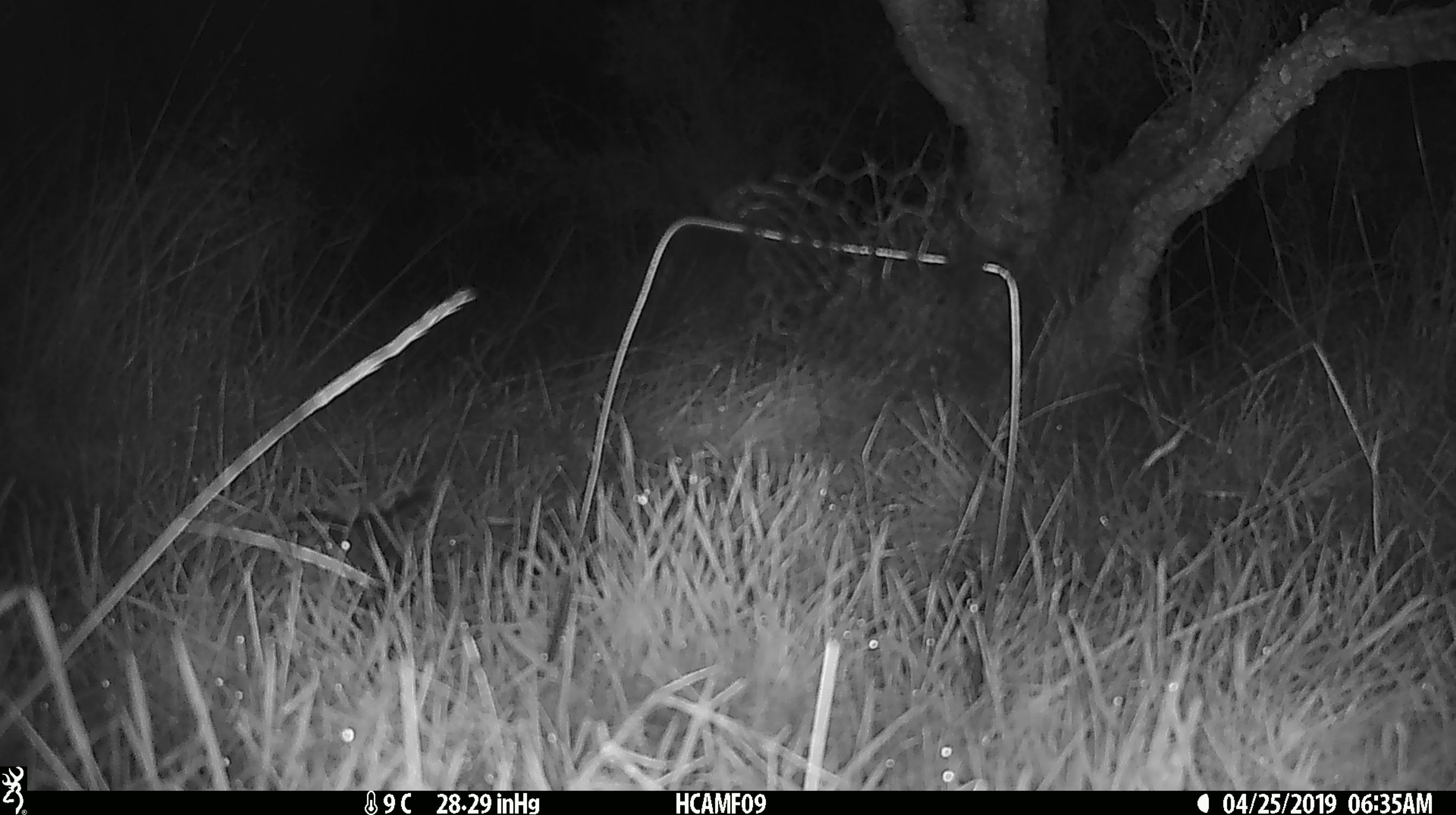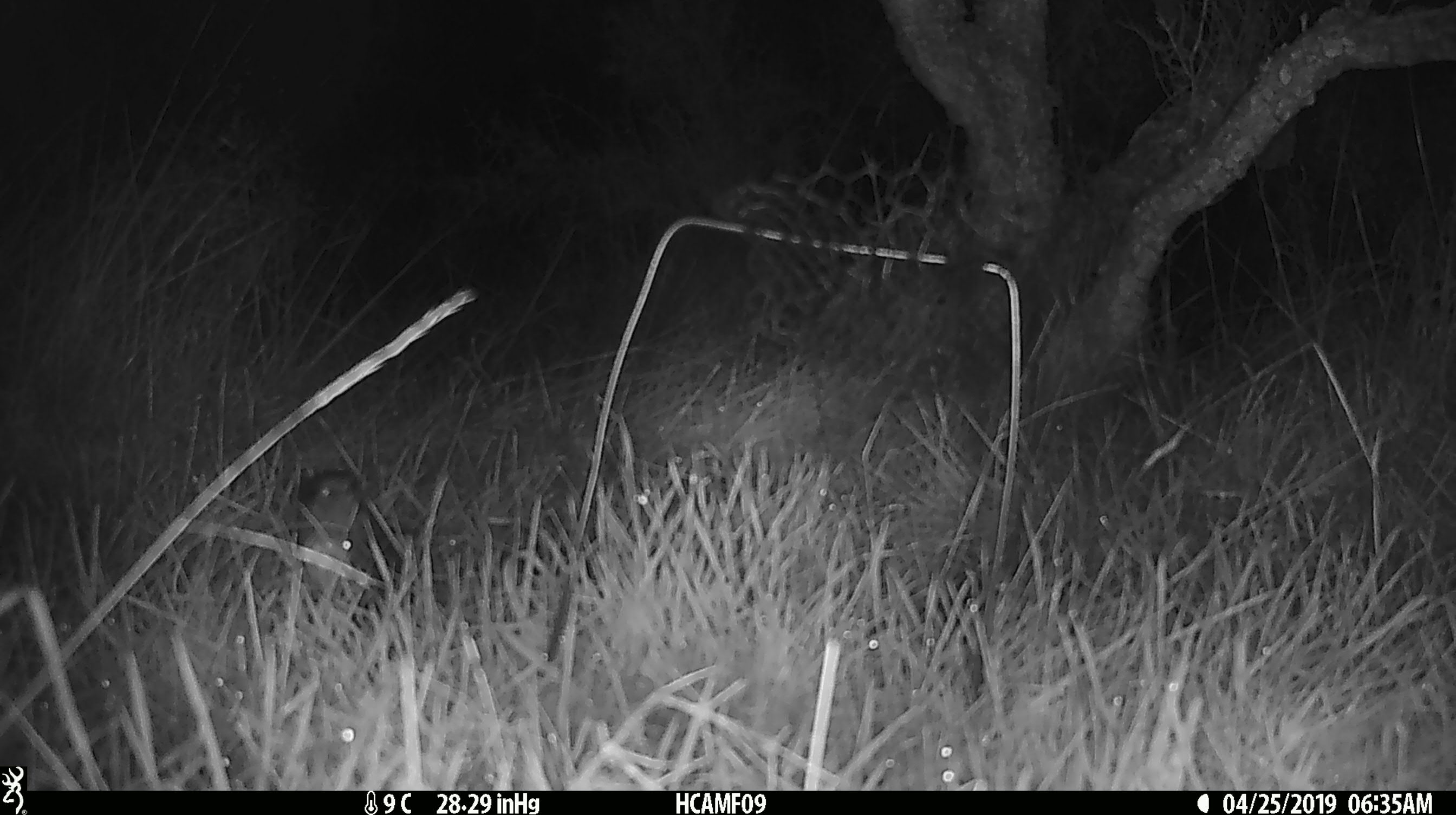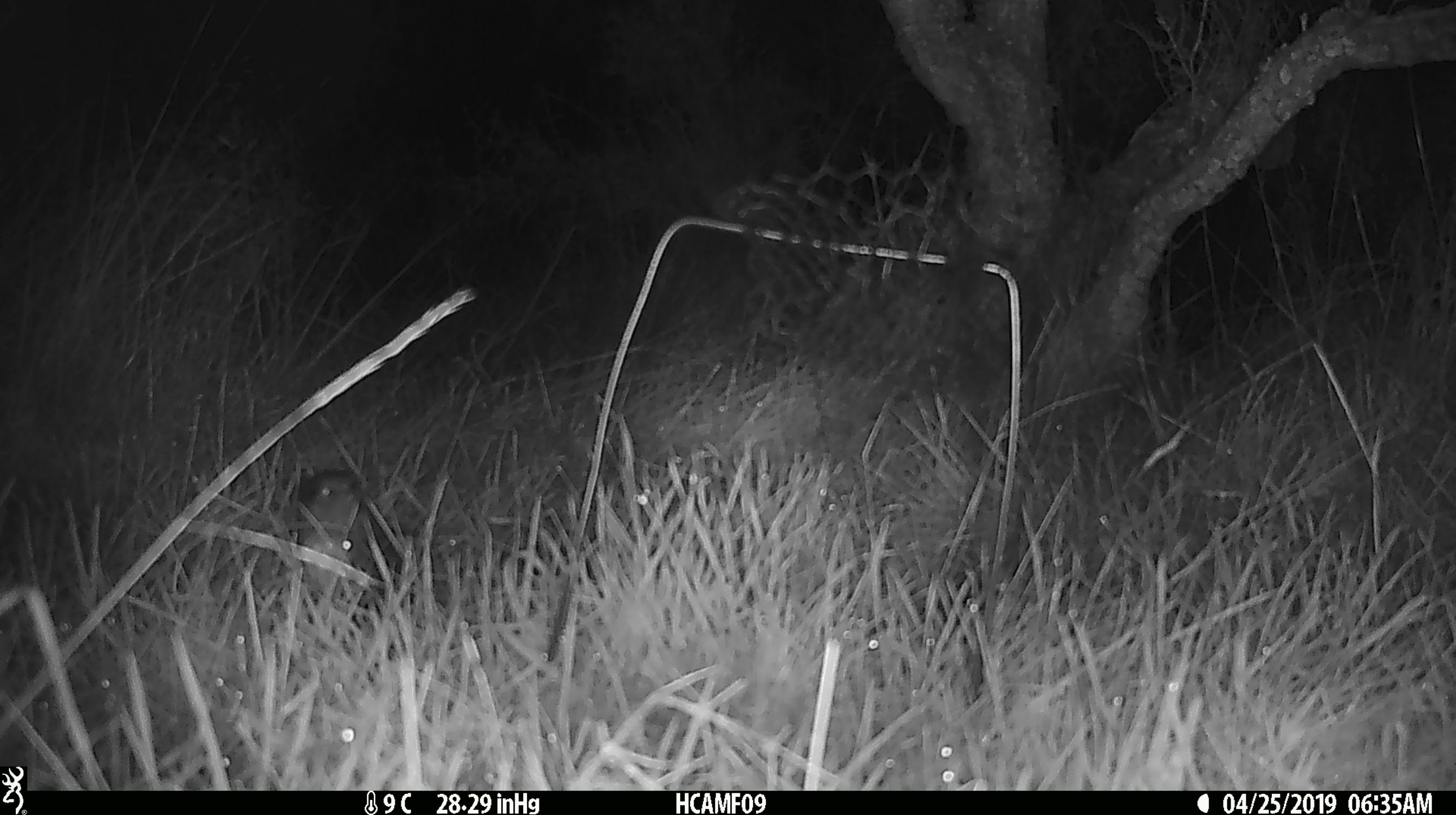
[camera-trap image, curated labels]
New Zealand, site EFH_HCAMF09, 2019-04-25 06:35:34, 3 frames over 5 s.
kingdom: Animalia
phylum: Chordata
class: Aves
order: Passeriformes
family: Petroicidae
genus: Petroica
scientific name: Petroica australis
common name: new zealand robin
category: robin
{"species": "robin (new zealand robin) (Petroica australis)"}